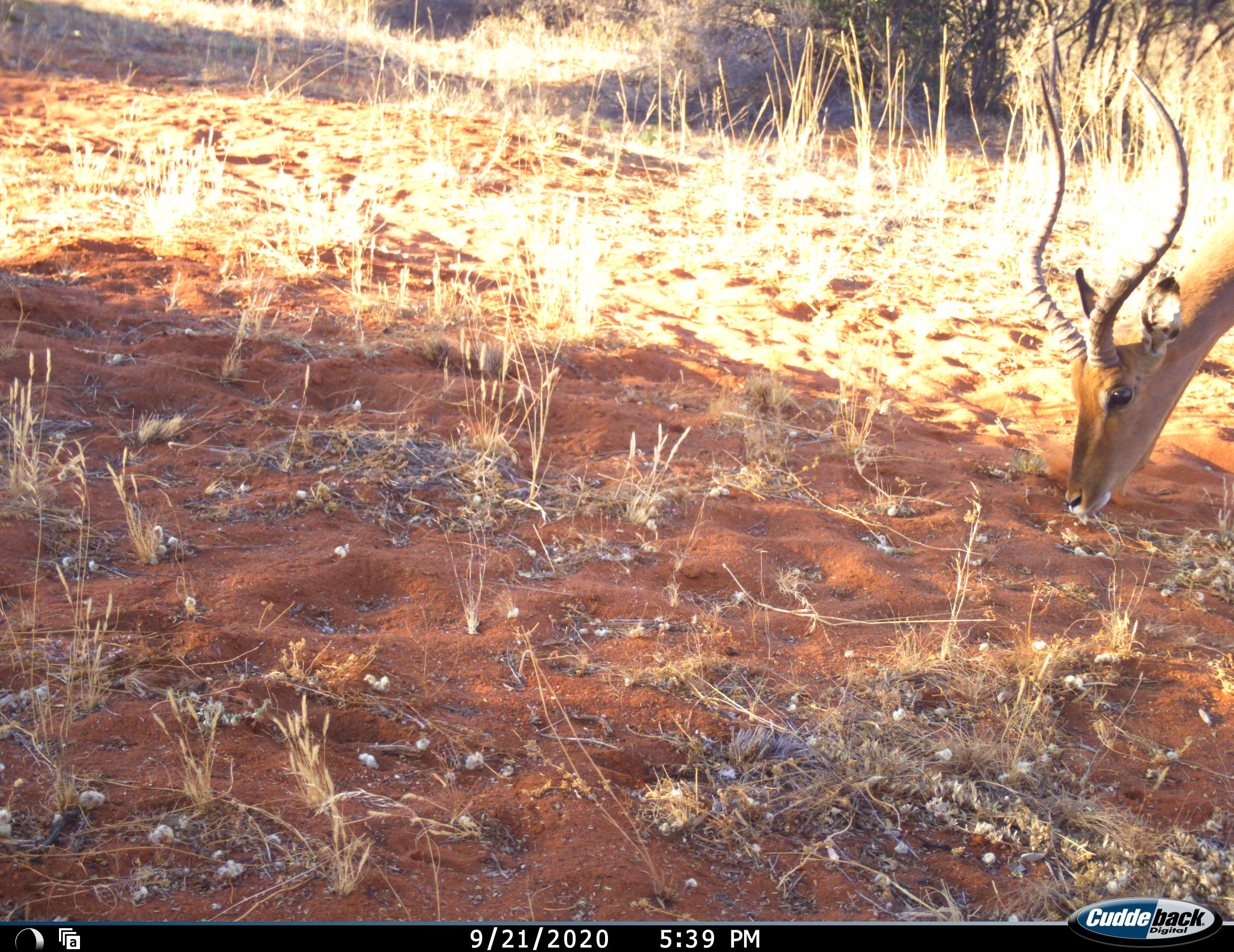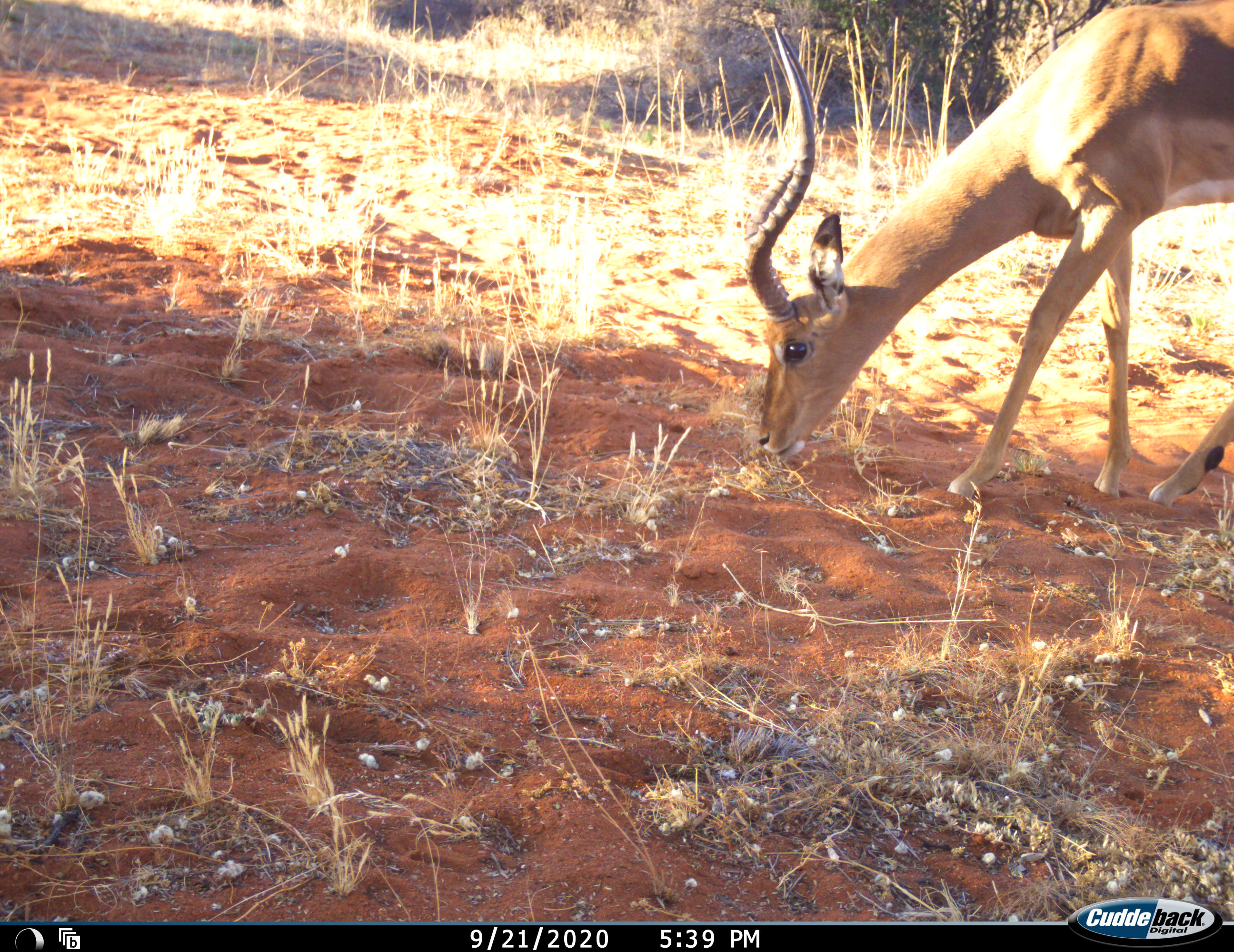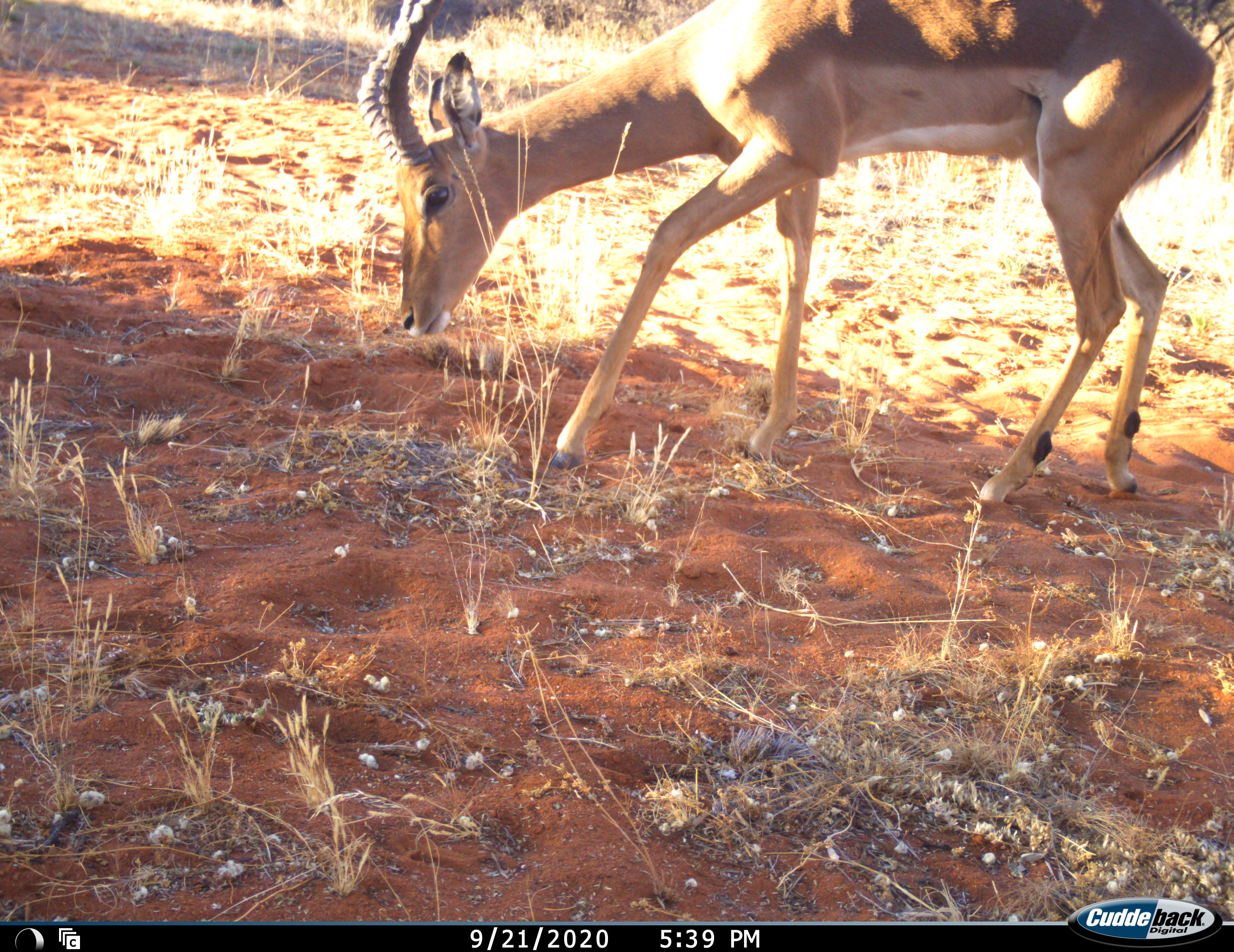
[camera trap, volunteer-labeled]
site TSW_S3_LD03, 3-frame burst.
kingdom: Animalia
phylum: Chordata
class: Mammalia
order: Artiodactyla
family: Bovidae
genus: Aepyceros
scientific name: Aepyceros melampus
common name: impala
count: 1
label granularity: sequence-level